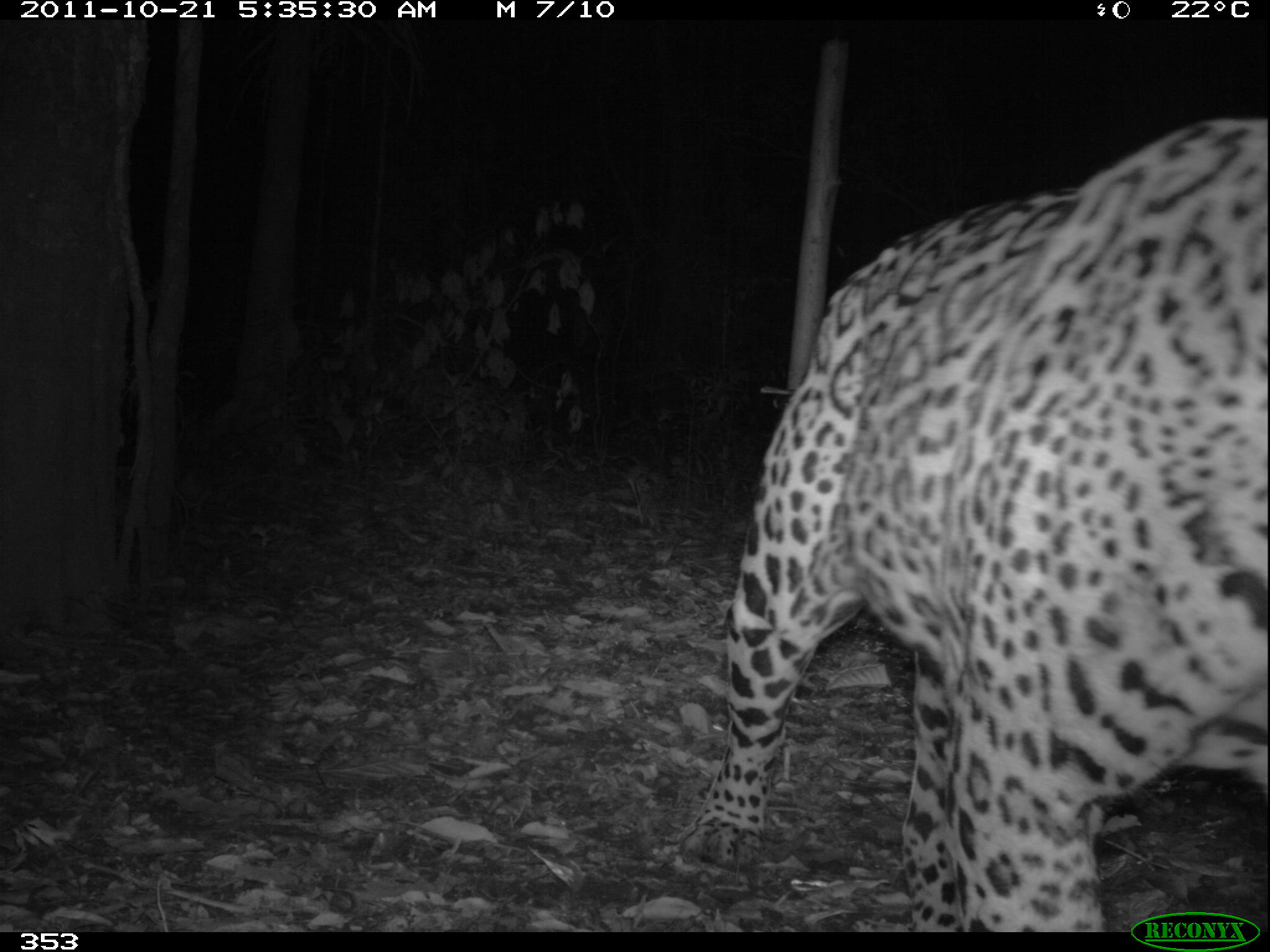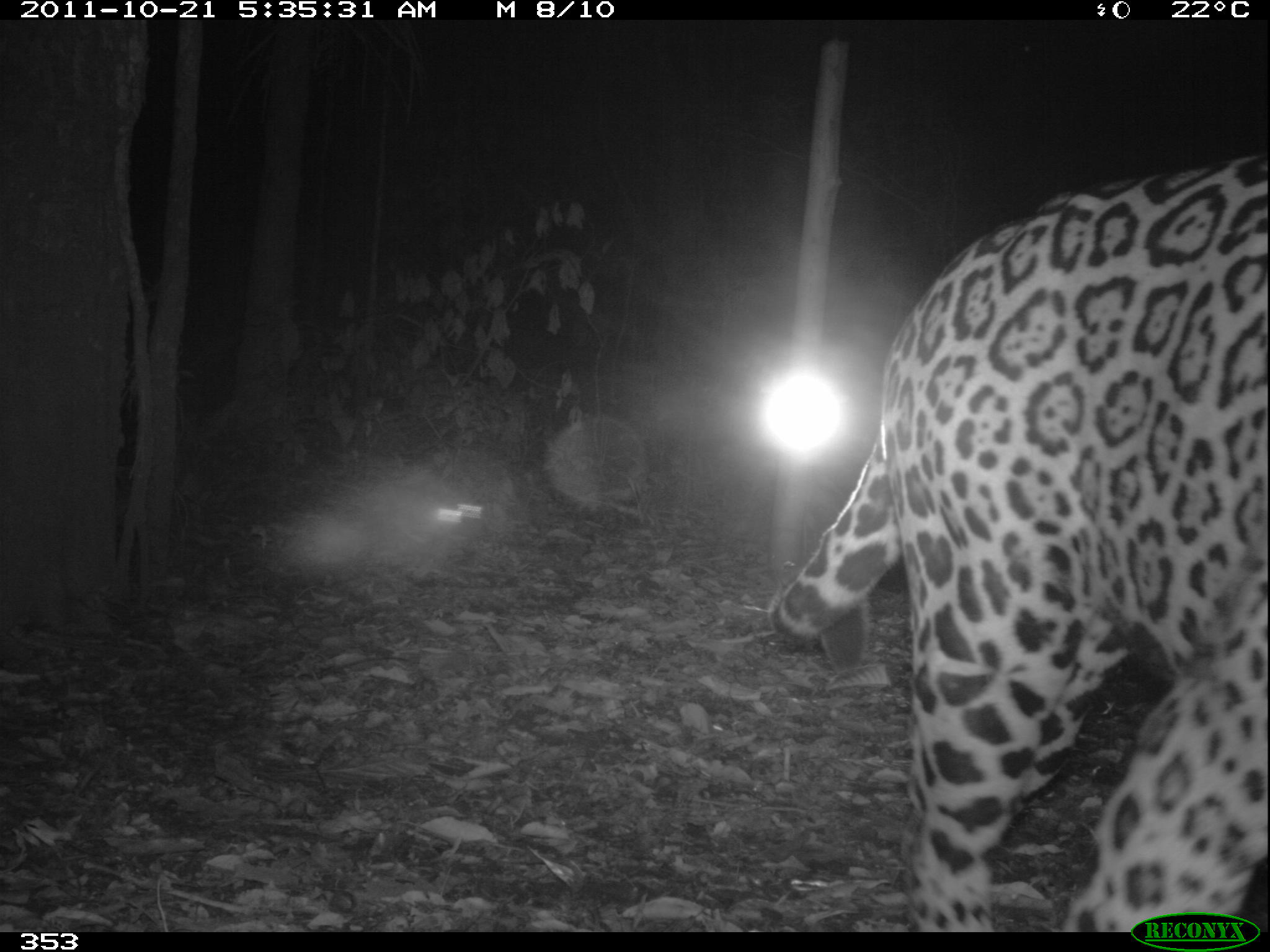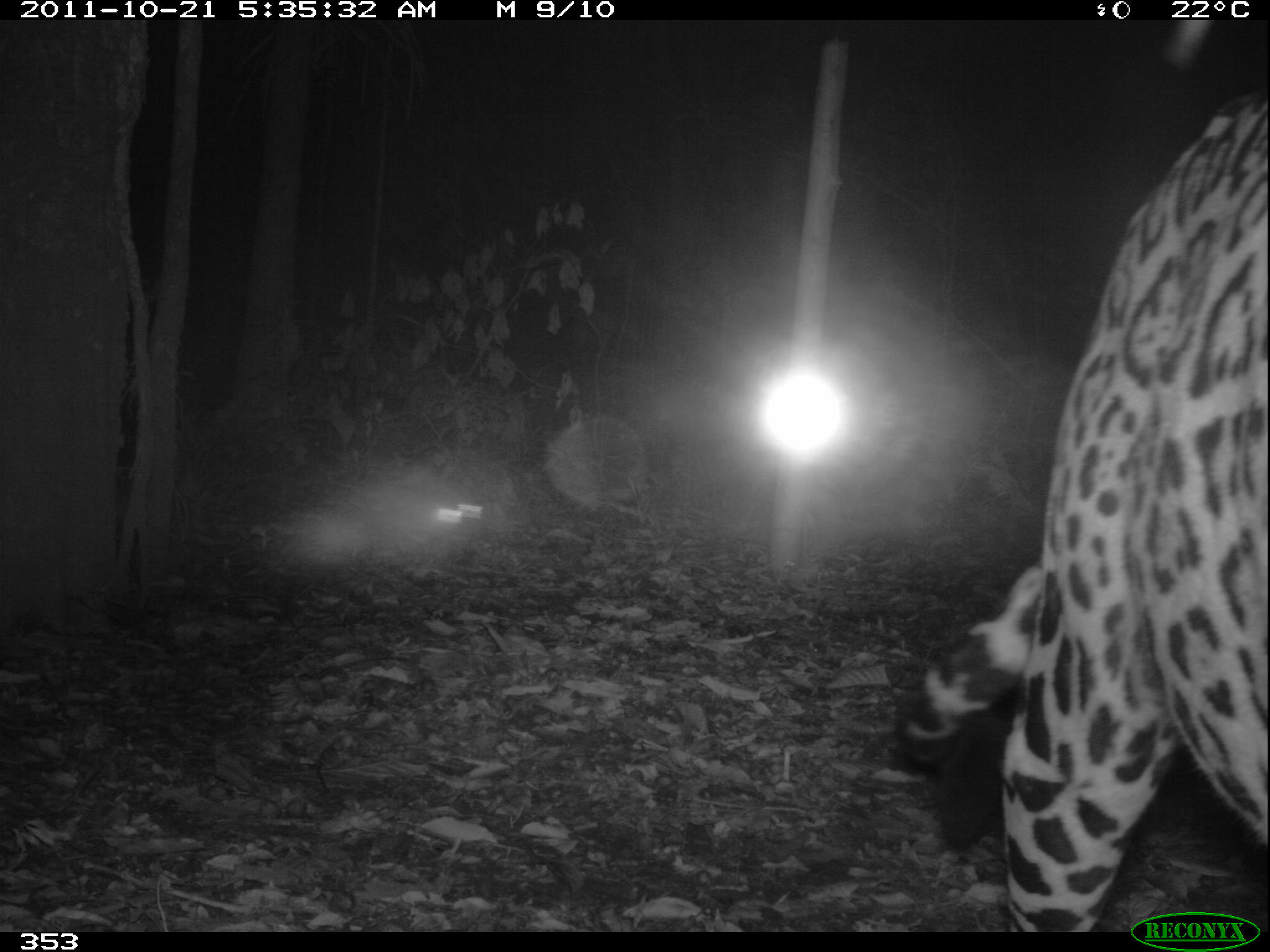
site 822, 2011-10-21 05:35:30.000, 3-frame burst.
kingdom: Animalia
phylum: Chordata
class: Mammalia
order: Carnivora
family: Felidae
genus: Panthera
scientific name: Panthera onca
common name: jaguar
Panthera onca (jaguar).